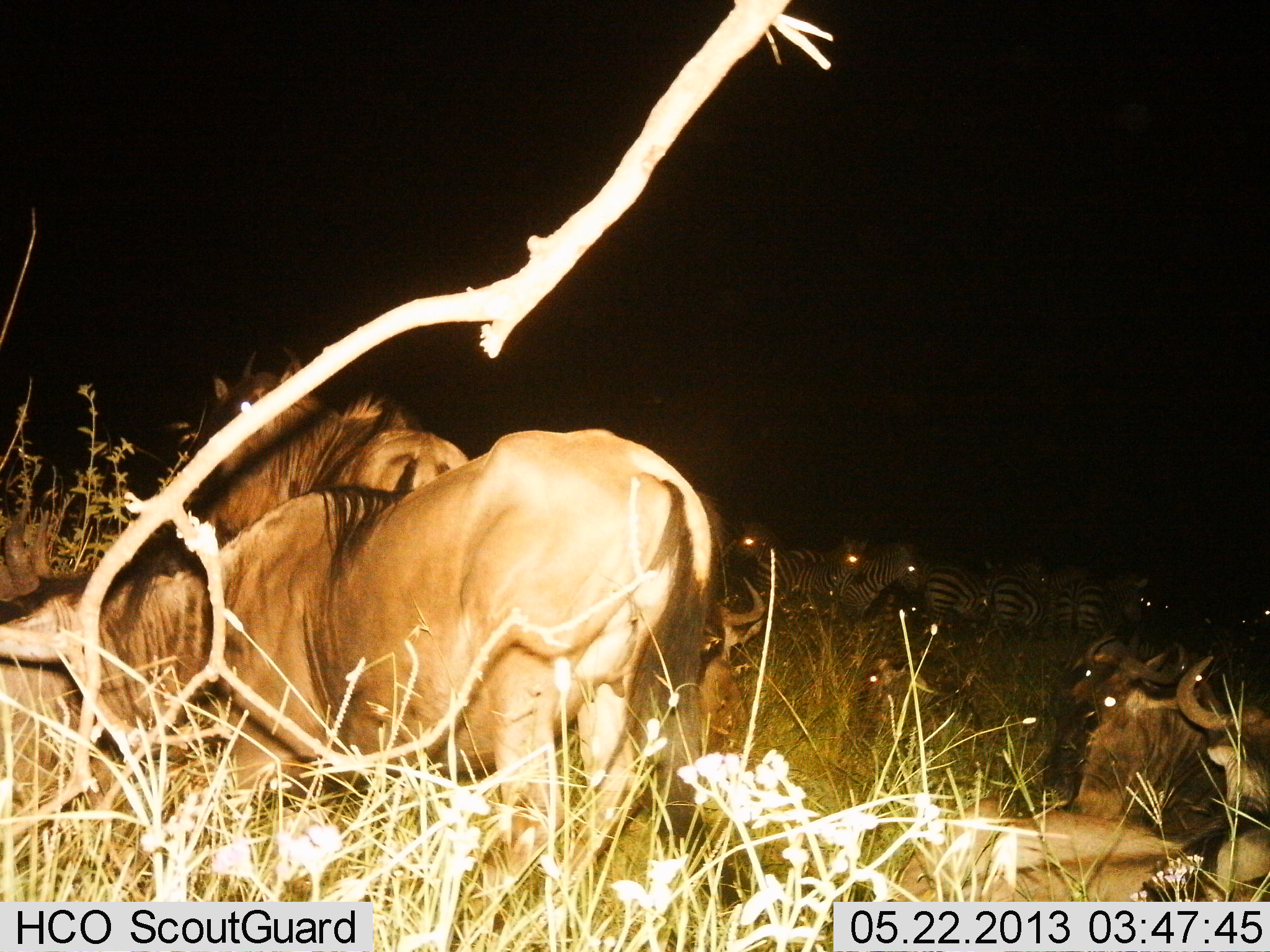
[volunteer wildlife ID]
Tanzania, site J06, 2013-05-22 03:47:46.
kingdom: Animalia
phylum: Chordata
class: Mammalia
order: Artiodactyla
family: Bovidae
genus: Connochaetes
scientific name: Connochaetes taurinus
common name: blue wildebeest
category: wildebeest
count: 5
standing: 71%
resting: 79%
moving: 4%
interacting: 4%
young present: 4%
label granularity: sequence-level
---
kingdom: Animalia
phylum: Chordata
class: Mammalia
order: Perissodactyla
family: Equidae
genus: Equus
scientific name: Equus quagga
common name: plains zebra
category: zebra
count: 8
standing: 81%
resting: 15%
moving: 22%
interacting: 11%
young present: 0%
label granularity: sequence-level